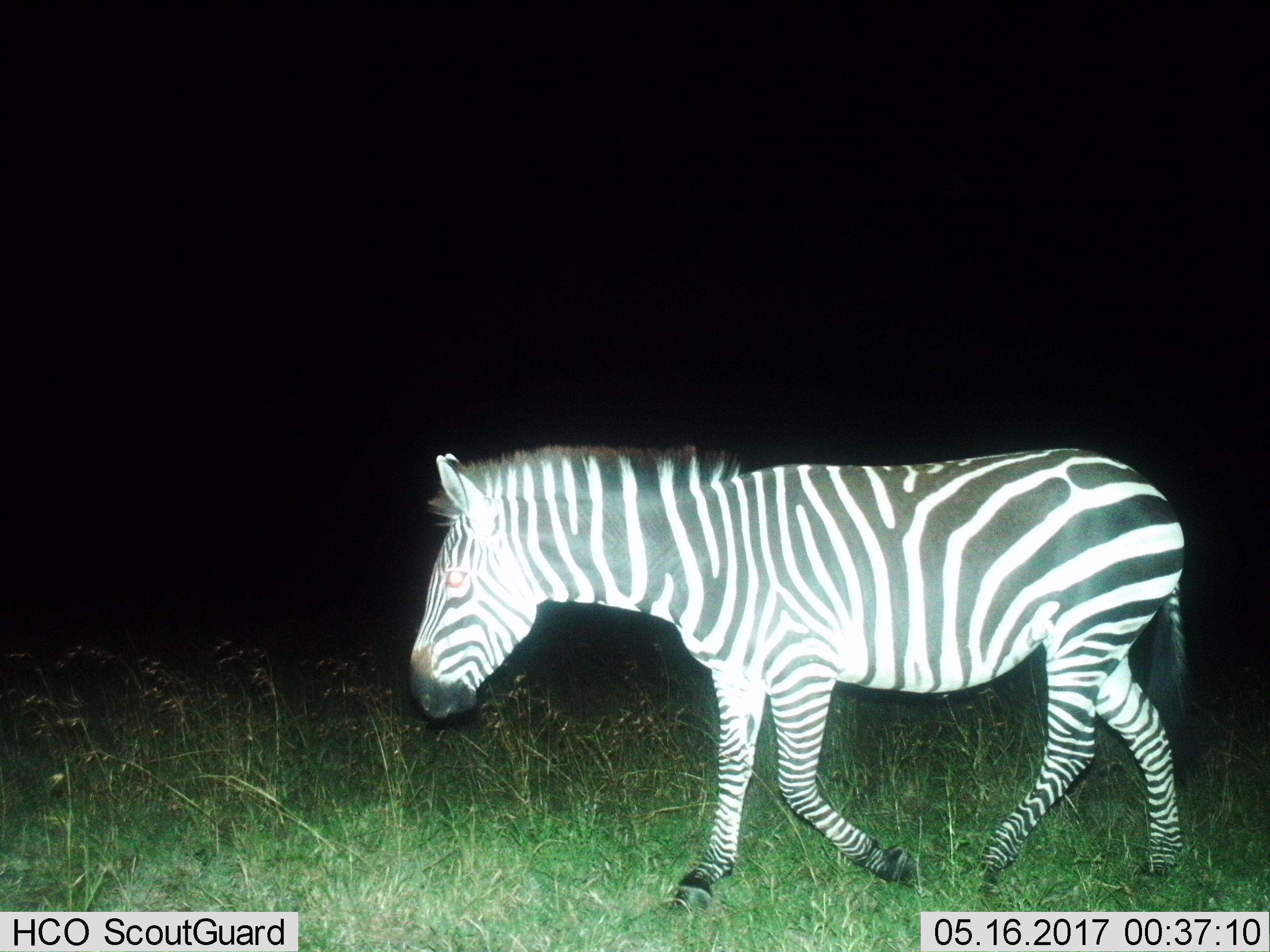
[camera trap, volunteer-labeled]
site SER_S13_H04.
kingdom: Animalia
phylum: Chordata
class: Mammalia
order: Perissodactyla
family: Equidae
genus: Equus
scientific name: Equus quagga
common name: plains zebra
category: zebraplains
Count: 1.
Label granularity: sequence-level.